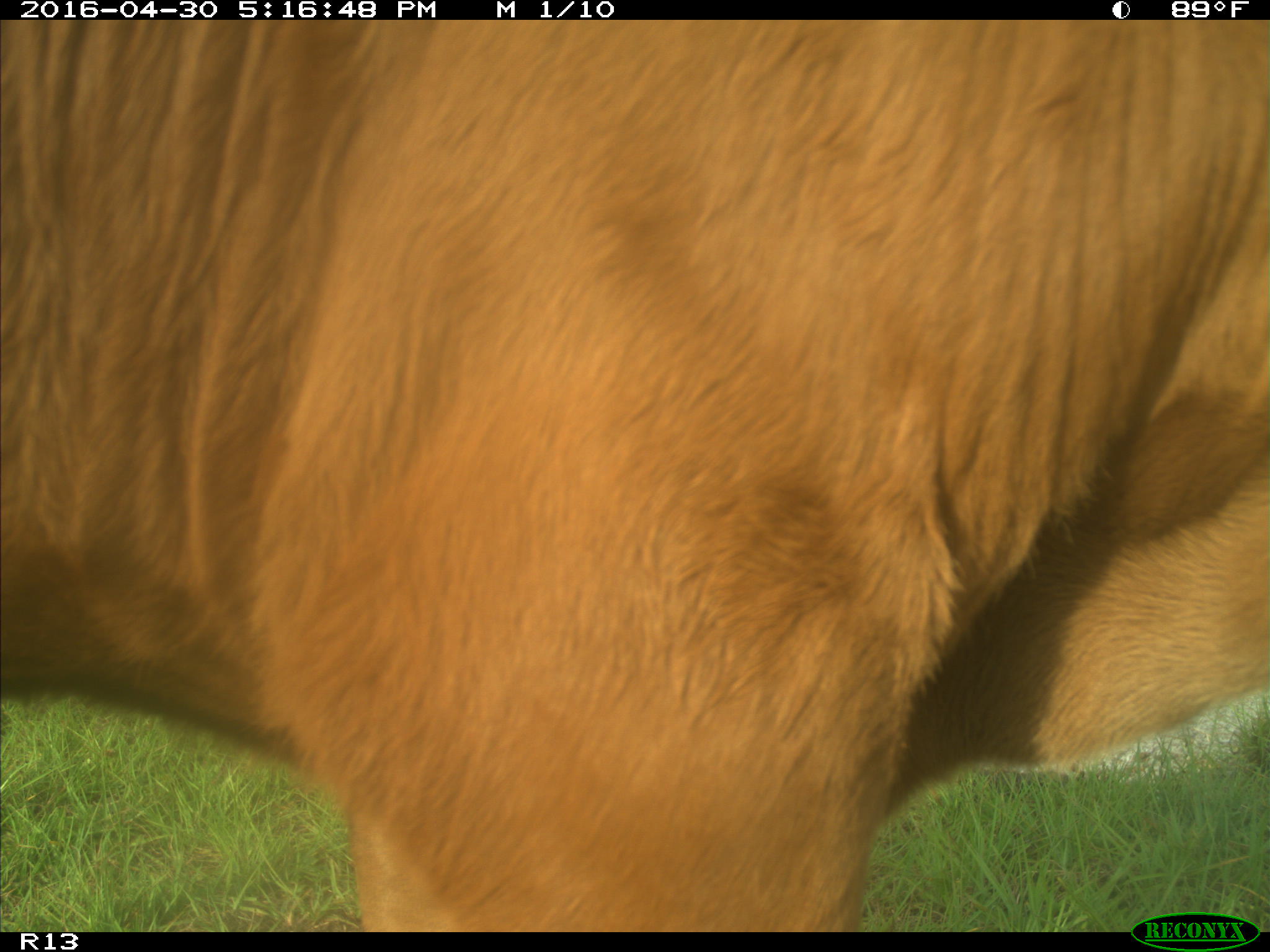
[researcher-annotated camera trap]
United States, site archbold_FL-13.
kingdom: Animalia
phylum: Chordata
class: Mammalia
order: Artiodactyla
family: Bovidae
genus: Bos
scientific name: Bos taurus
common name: domestic cow